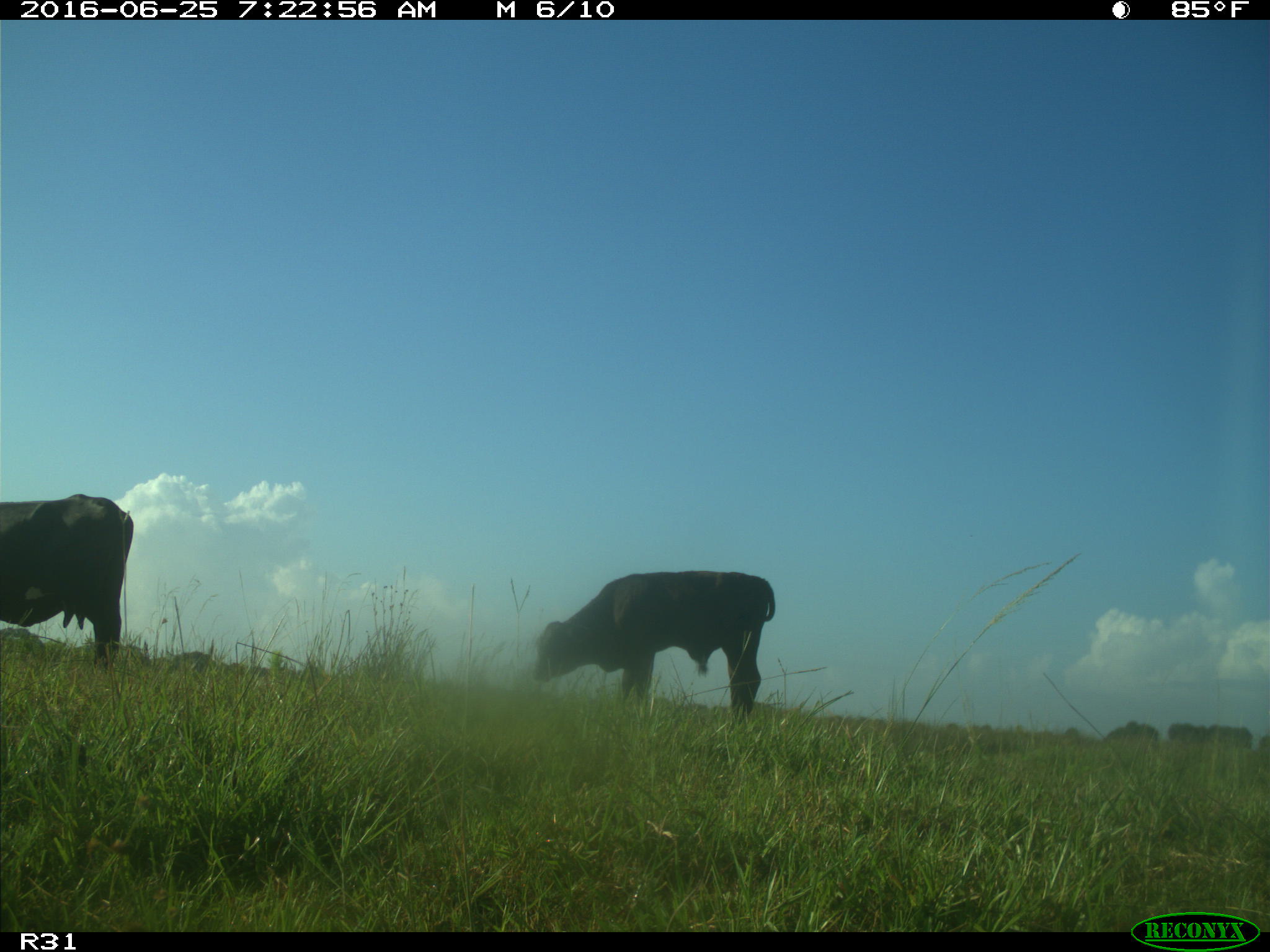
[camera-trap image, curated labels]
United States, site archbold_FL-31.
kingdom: Animalia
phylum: Chordata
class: Mammalia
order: Artiodactyla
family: Bovidae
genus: Bos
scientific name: Bos taurus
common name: domestic cow